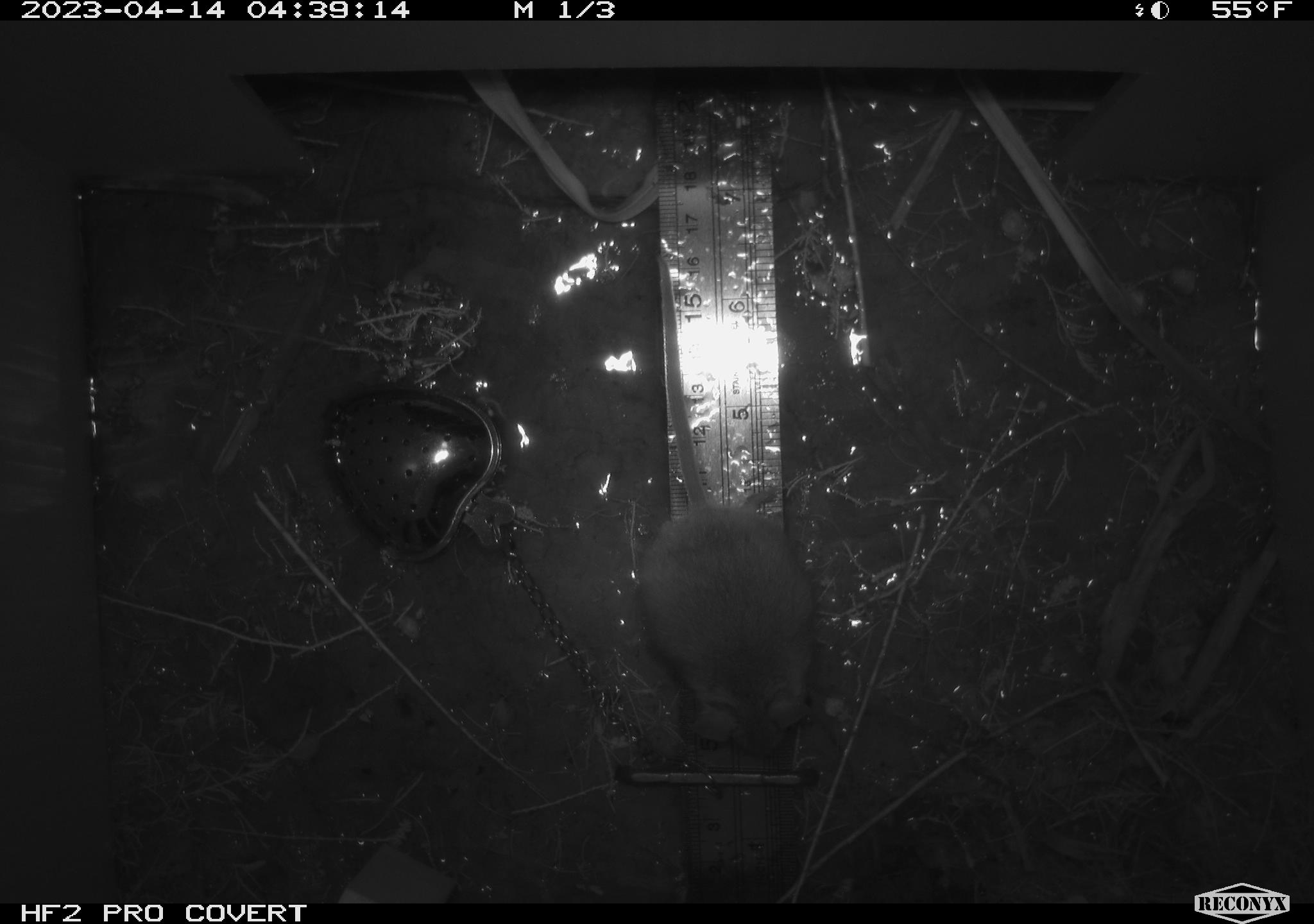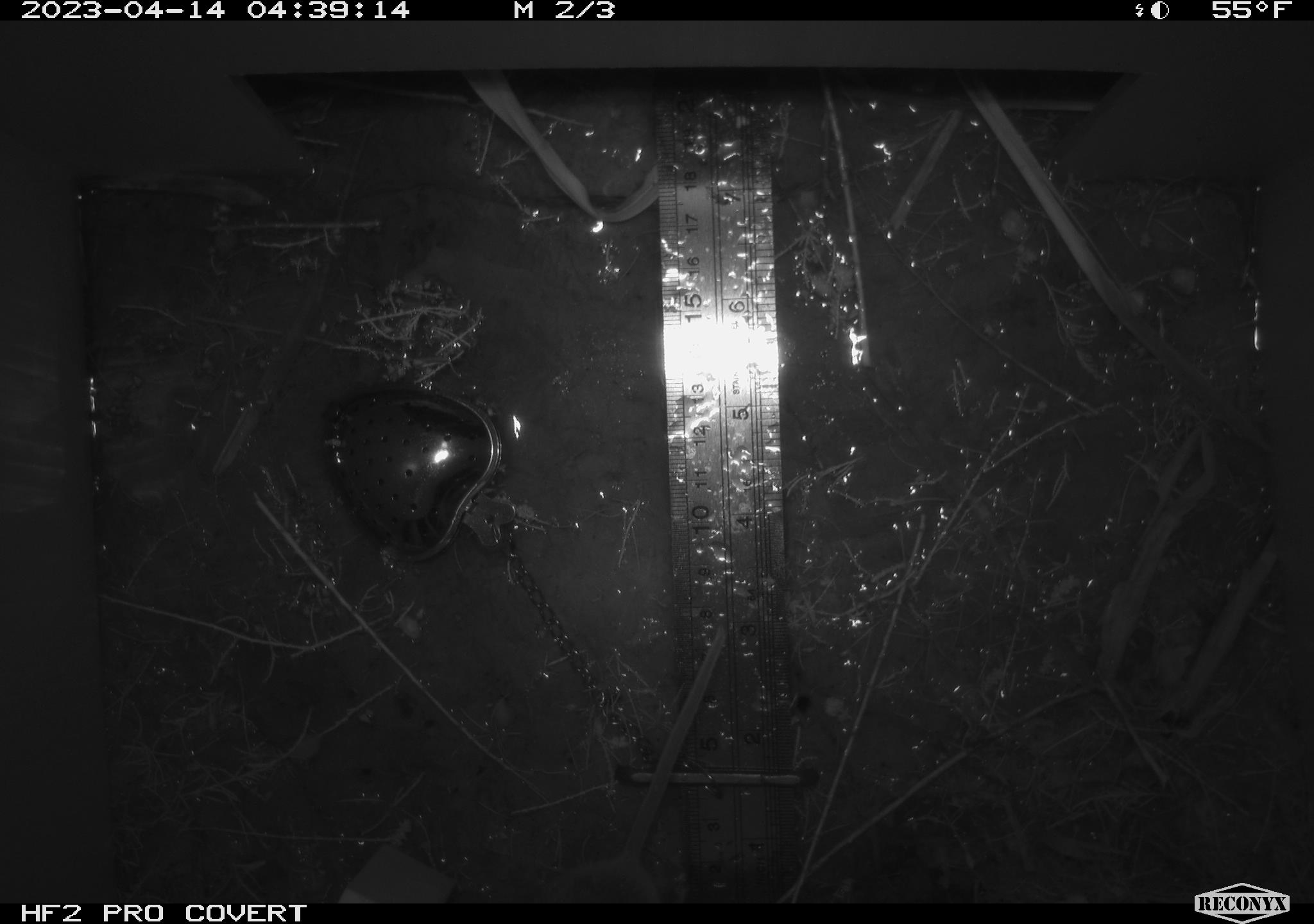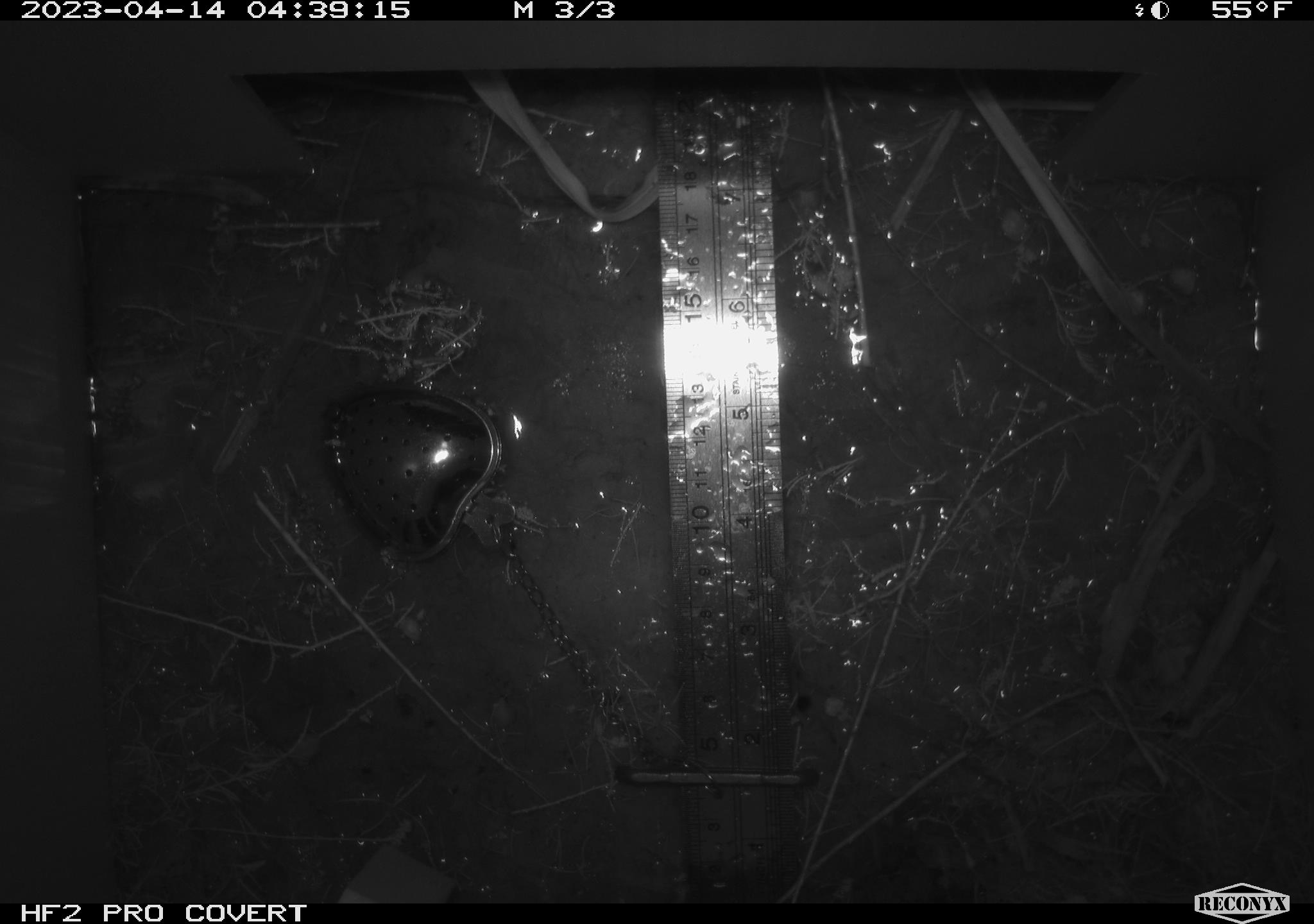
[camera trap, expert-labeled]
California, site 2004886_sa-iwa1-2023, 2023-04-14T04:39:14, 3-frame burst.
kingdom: Animalia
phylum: Chordata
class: Mammalia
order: Rodentia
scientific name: Rodentia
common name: mouse species